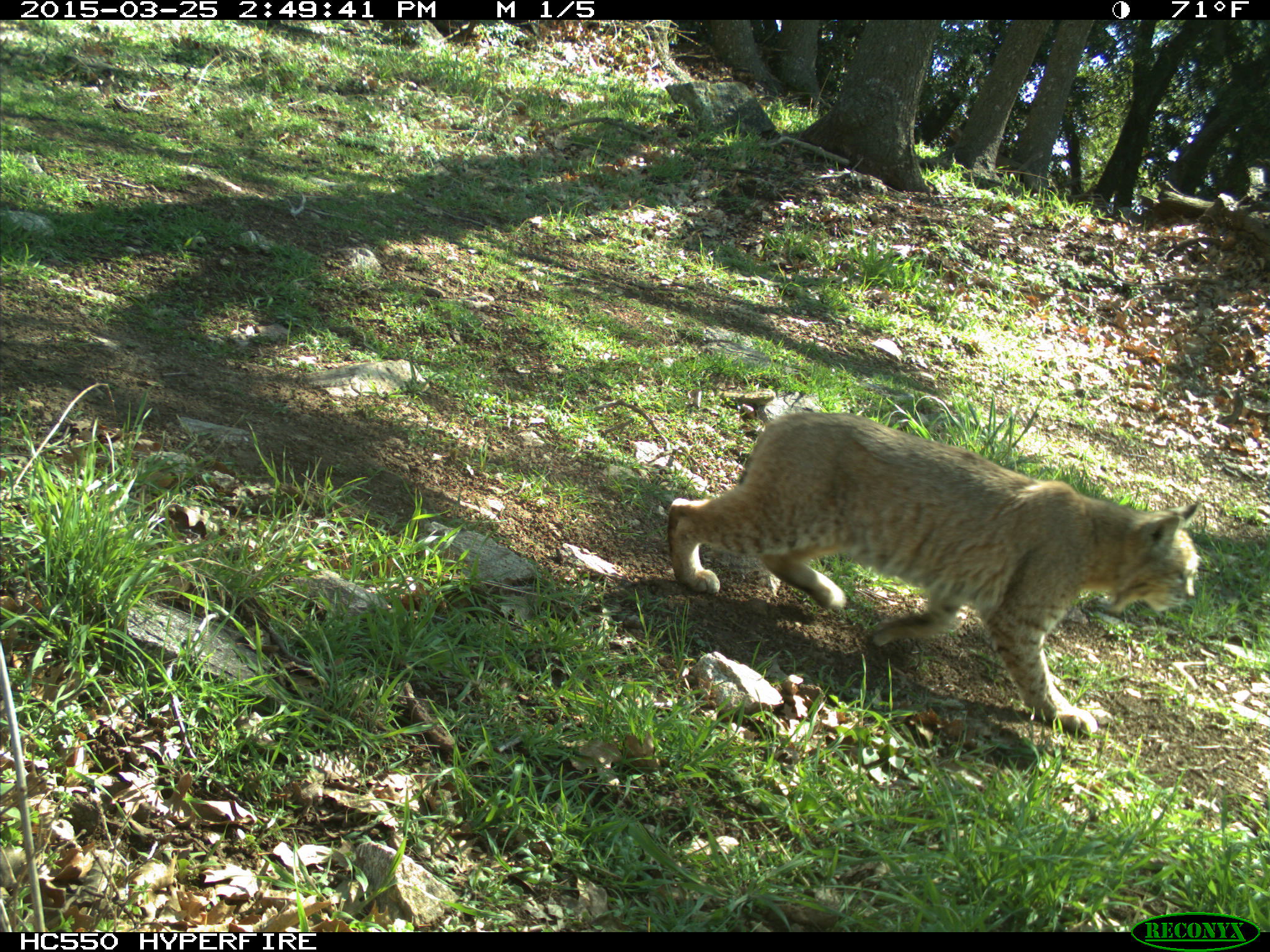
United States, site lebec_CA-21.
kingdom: Animalia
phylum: Chordata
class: Mammalia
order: Carnivora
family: Felidae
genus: Lynx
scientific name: Lynx rufus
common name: bobcat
Lynx rufus (bobcat).